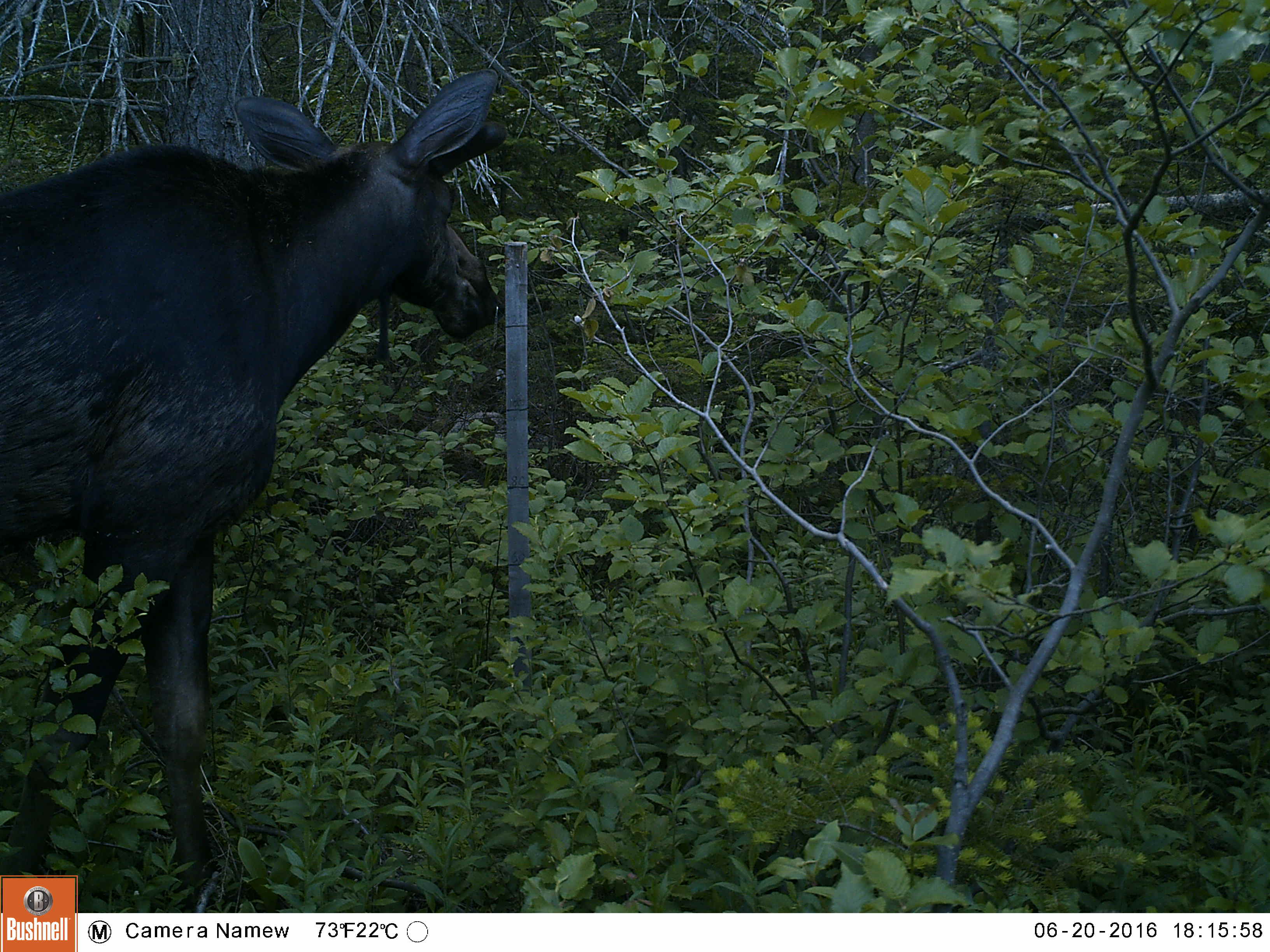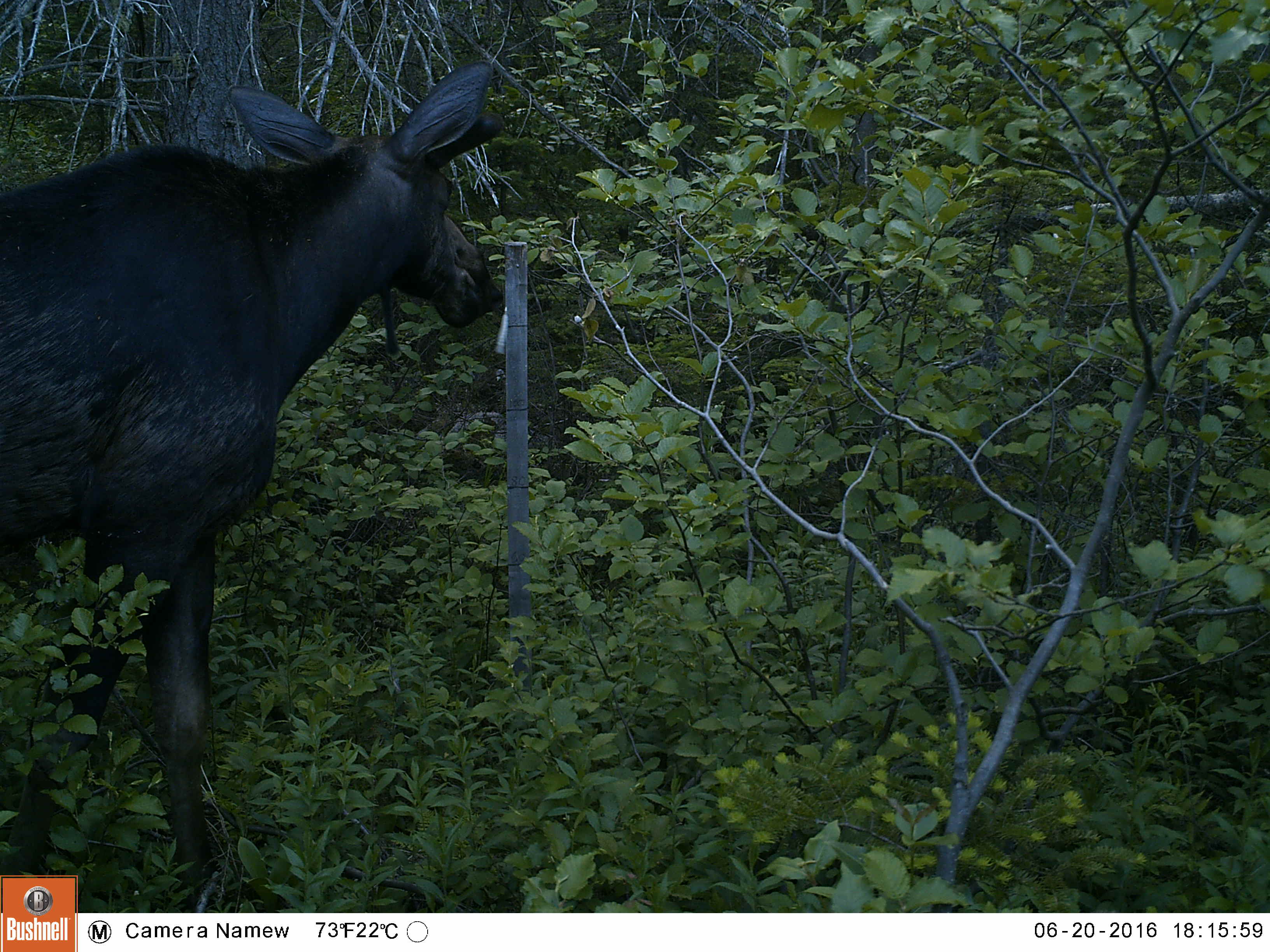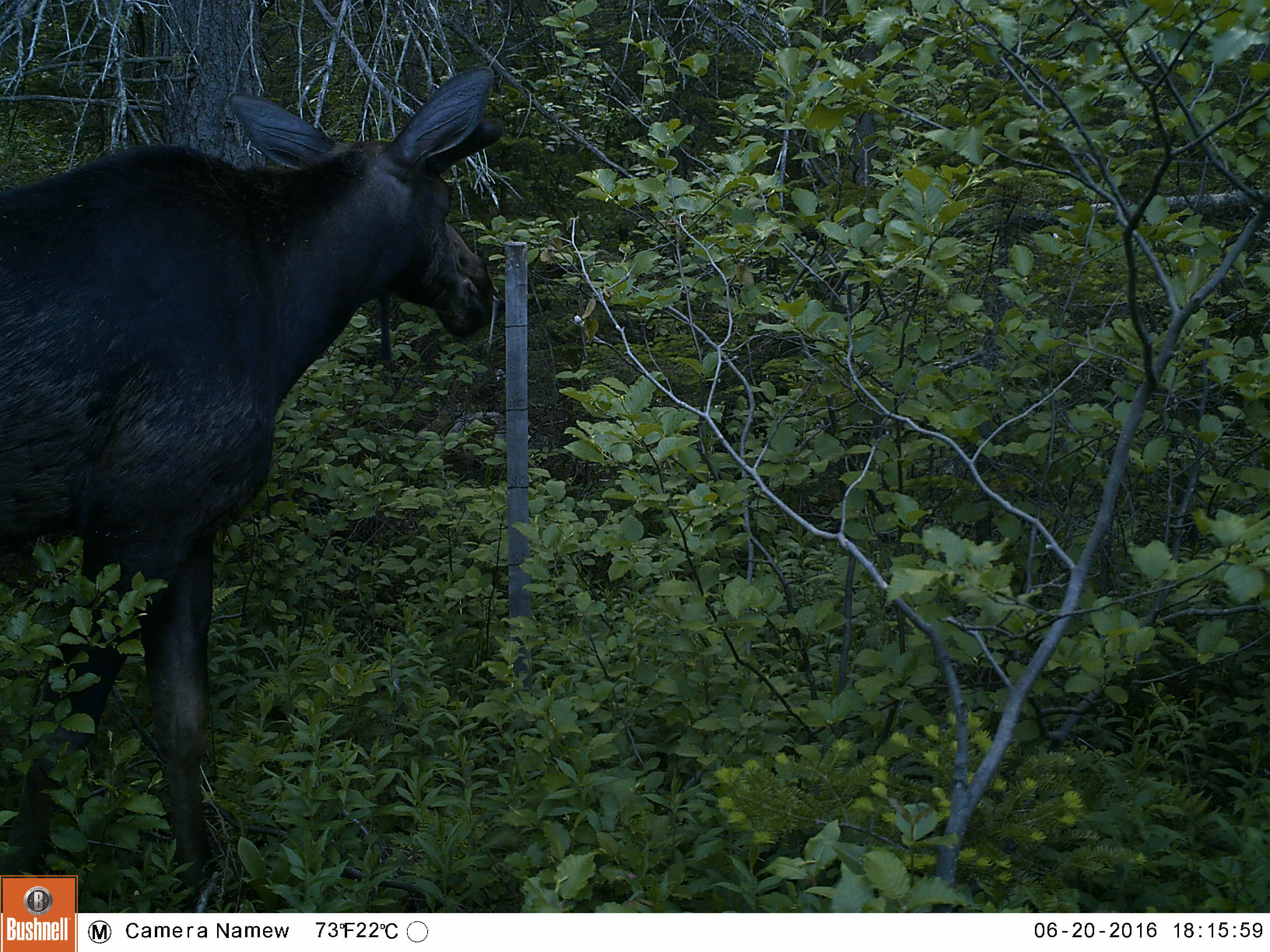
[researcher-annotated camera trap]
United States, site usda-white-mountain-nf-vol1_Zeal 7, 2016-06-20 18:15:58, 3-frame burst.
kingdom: Animalia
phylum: Chordata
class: Mammalia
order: Artiodactyla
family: Cervidae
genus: Alces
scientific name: Alces alces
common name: moose